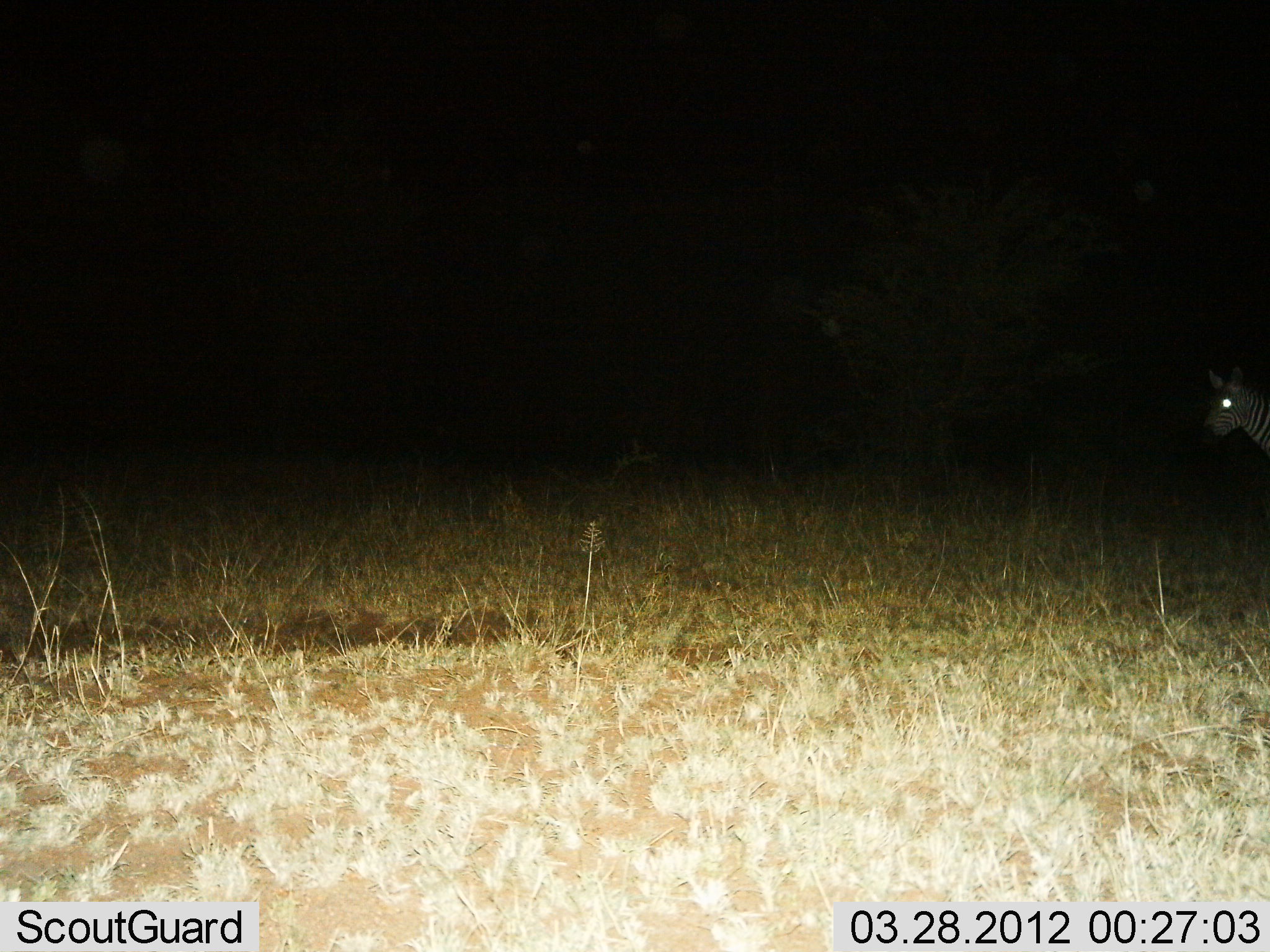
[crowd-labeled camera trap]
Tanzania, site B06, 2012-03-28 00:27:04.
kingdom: Animalia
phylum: Chordata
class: Mammalia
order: Perissodactyla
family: Equidae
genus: Equus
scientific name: Equus quagga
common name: plains zebra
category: zebra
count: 1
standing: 92%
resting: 0%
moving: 8%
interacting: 0%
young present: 0%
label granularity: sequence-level